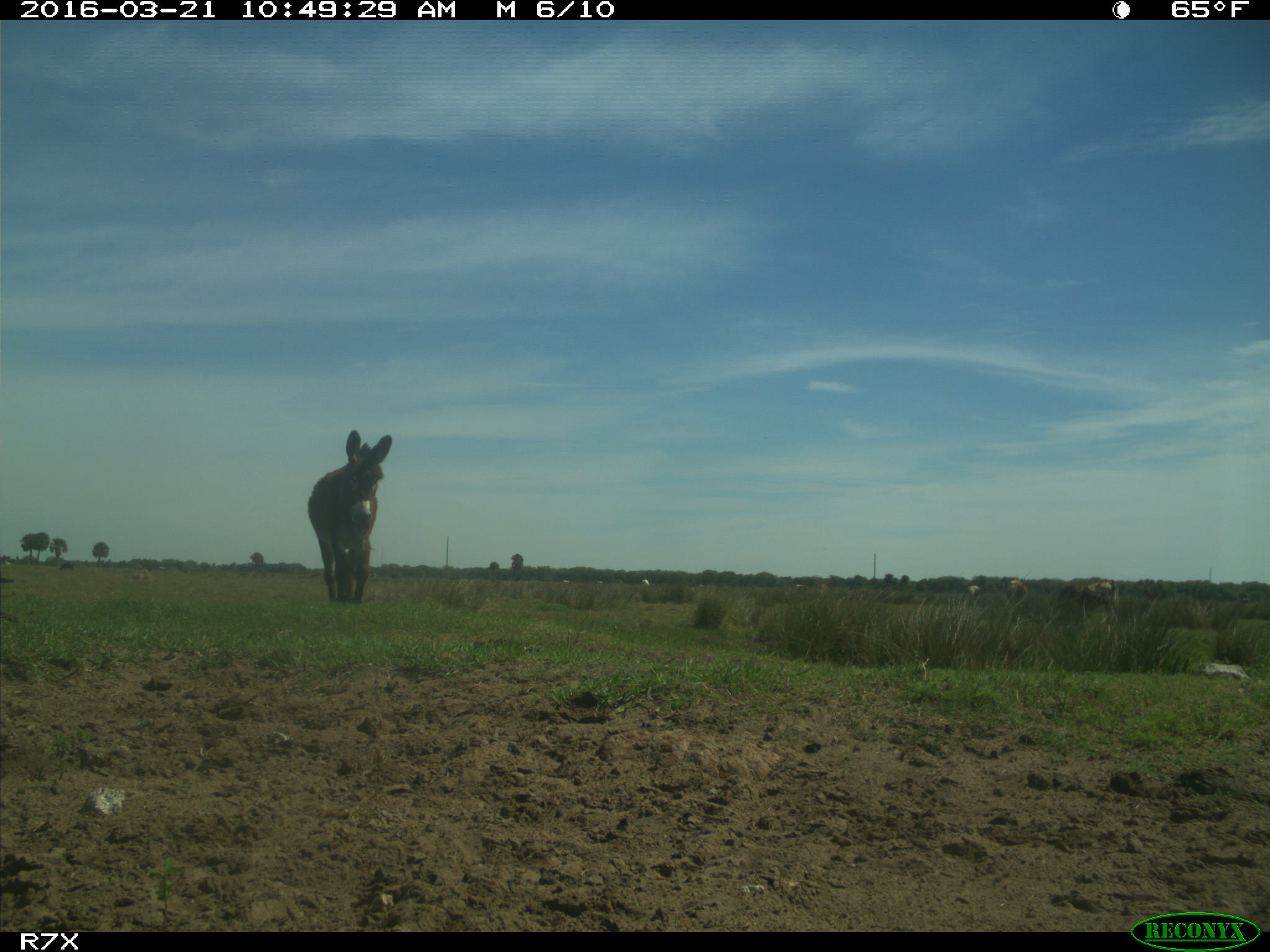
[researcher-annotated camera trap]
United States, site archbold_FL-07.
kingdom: Animalia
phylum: Chordata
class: Mammalia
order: Artiodactyla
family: Bovidae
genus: Bos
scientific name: Bos taurus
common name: domestic cow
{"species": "Bos taurus (domestic cow)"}